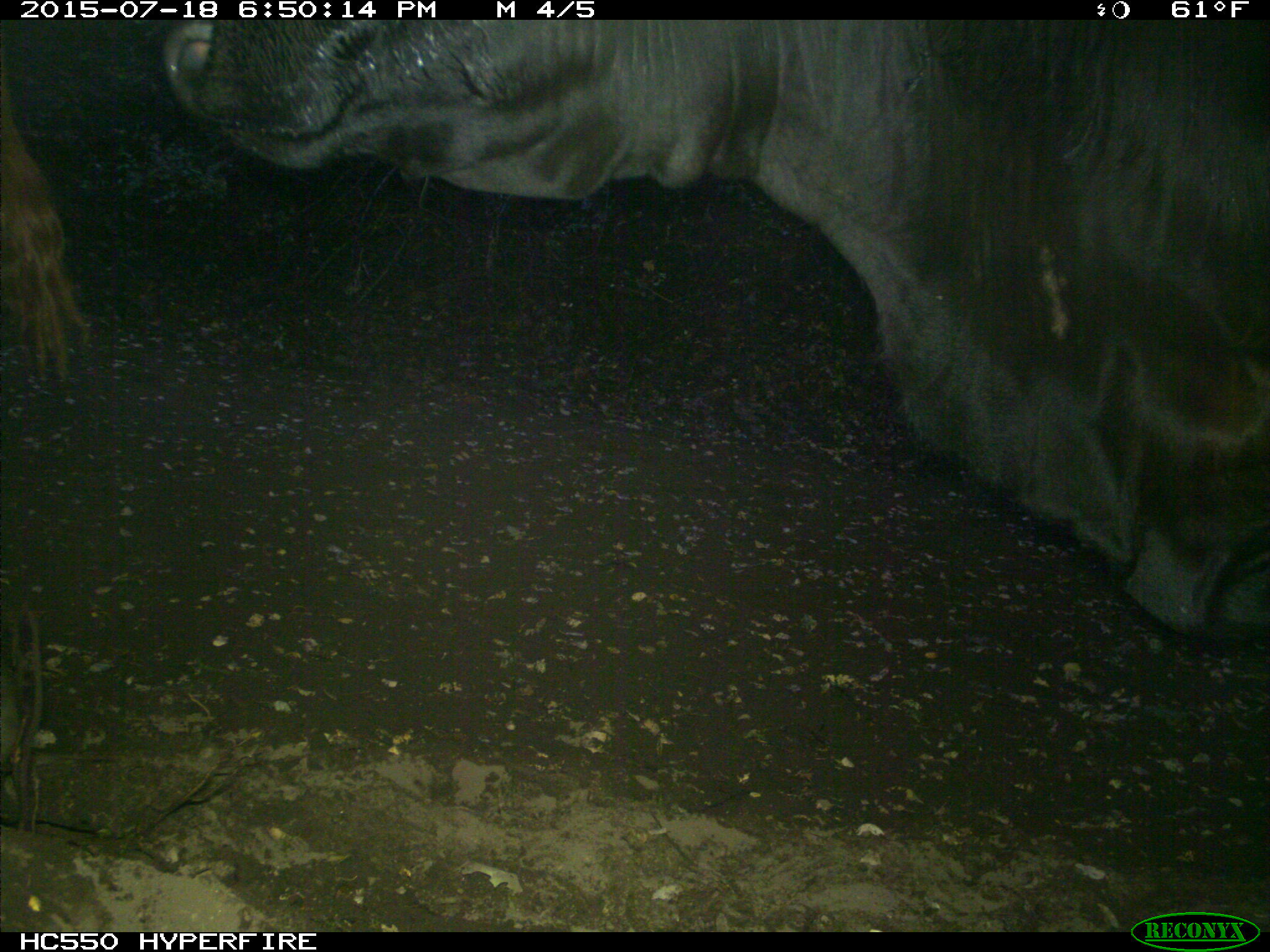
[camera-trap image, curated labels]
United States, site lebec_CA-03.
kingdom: Animalia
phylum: Chordata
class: Mammalia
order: Artiodactyla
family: Bovidae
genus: Bos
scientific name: Bos taurus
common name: domestic cow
Bos taurus (domestic cow).